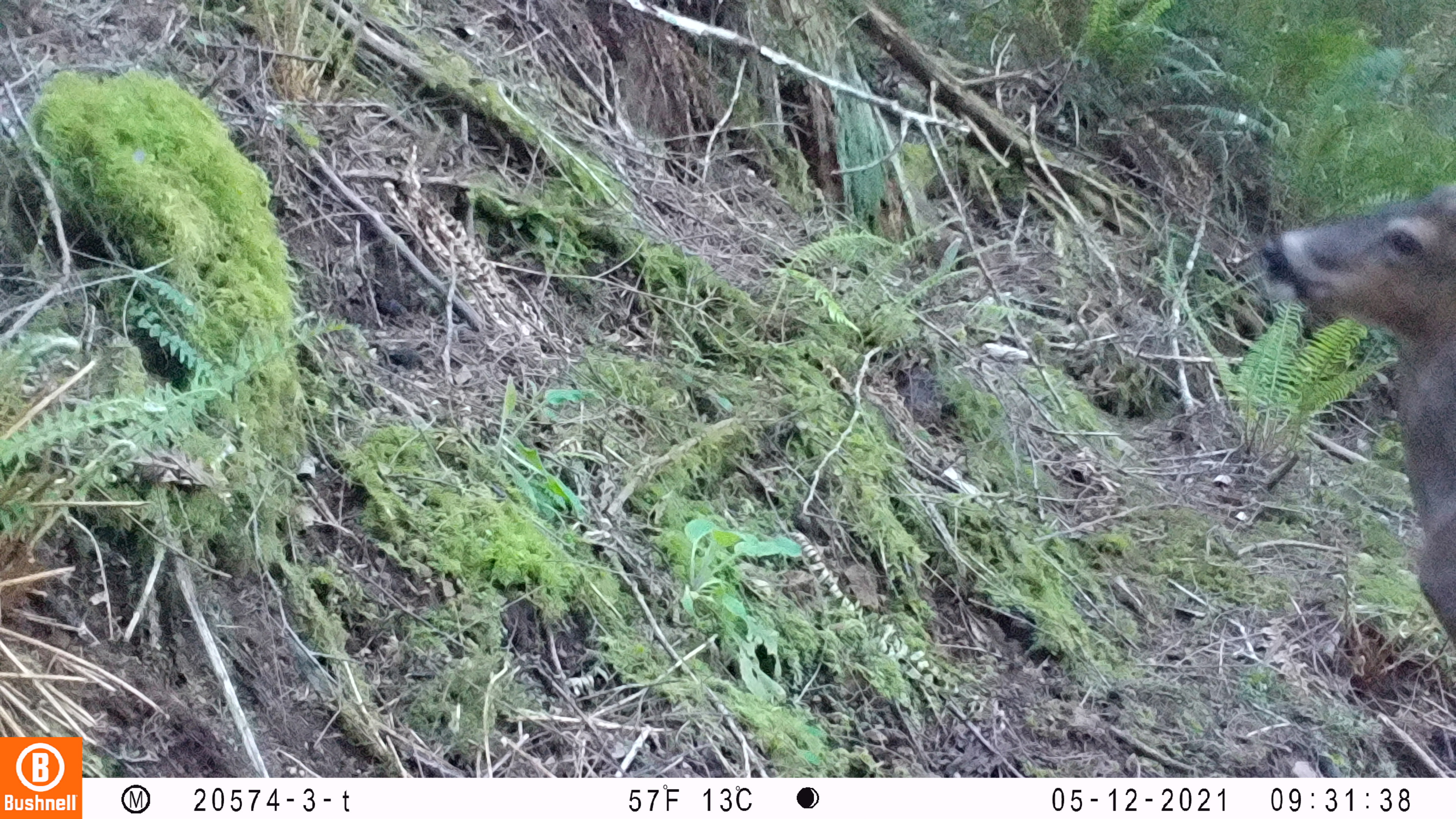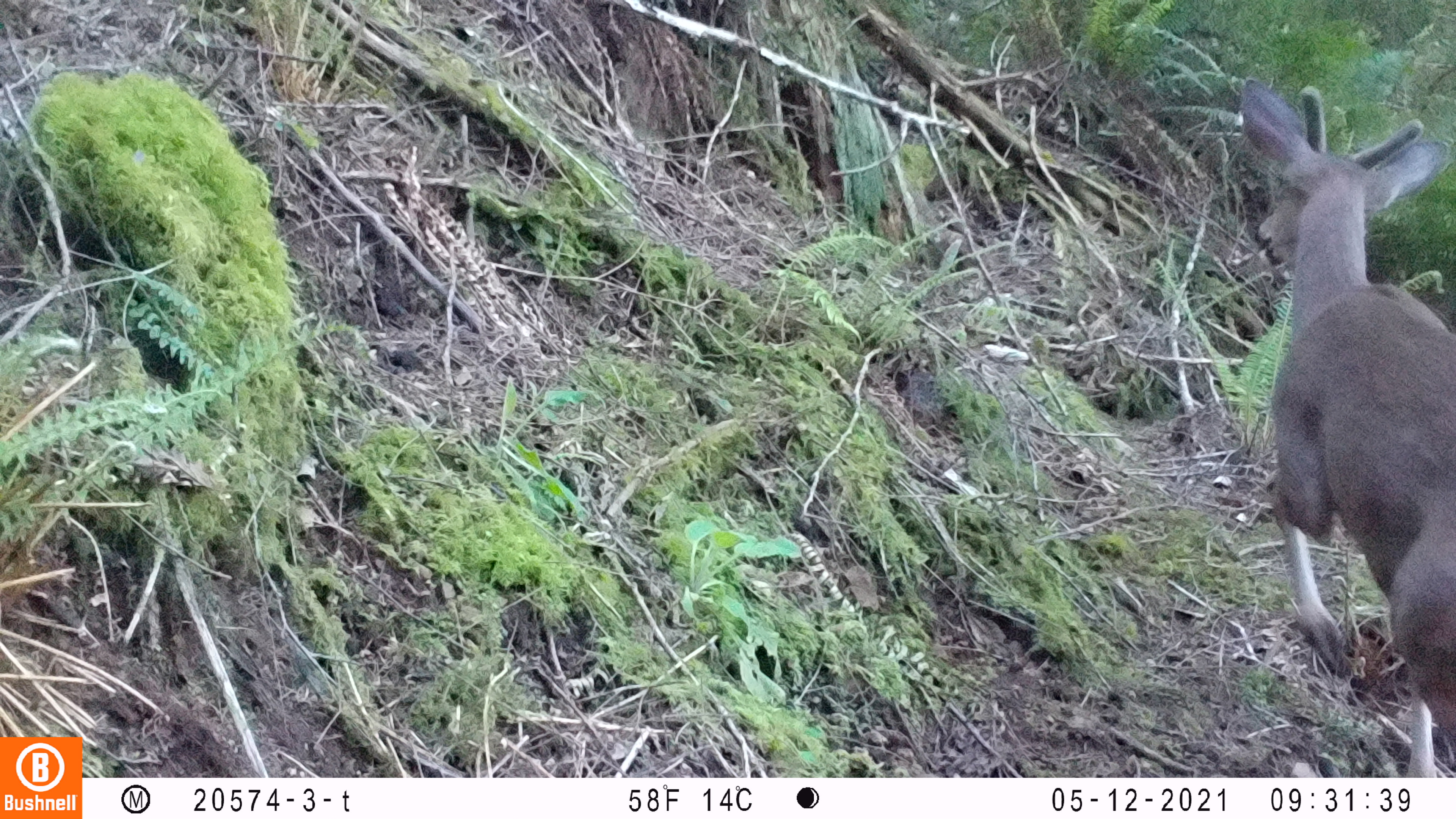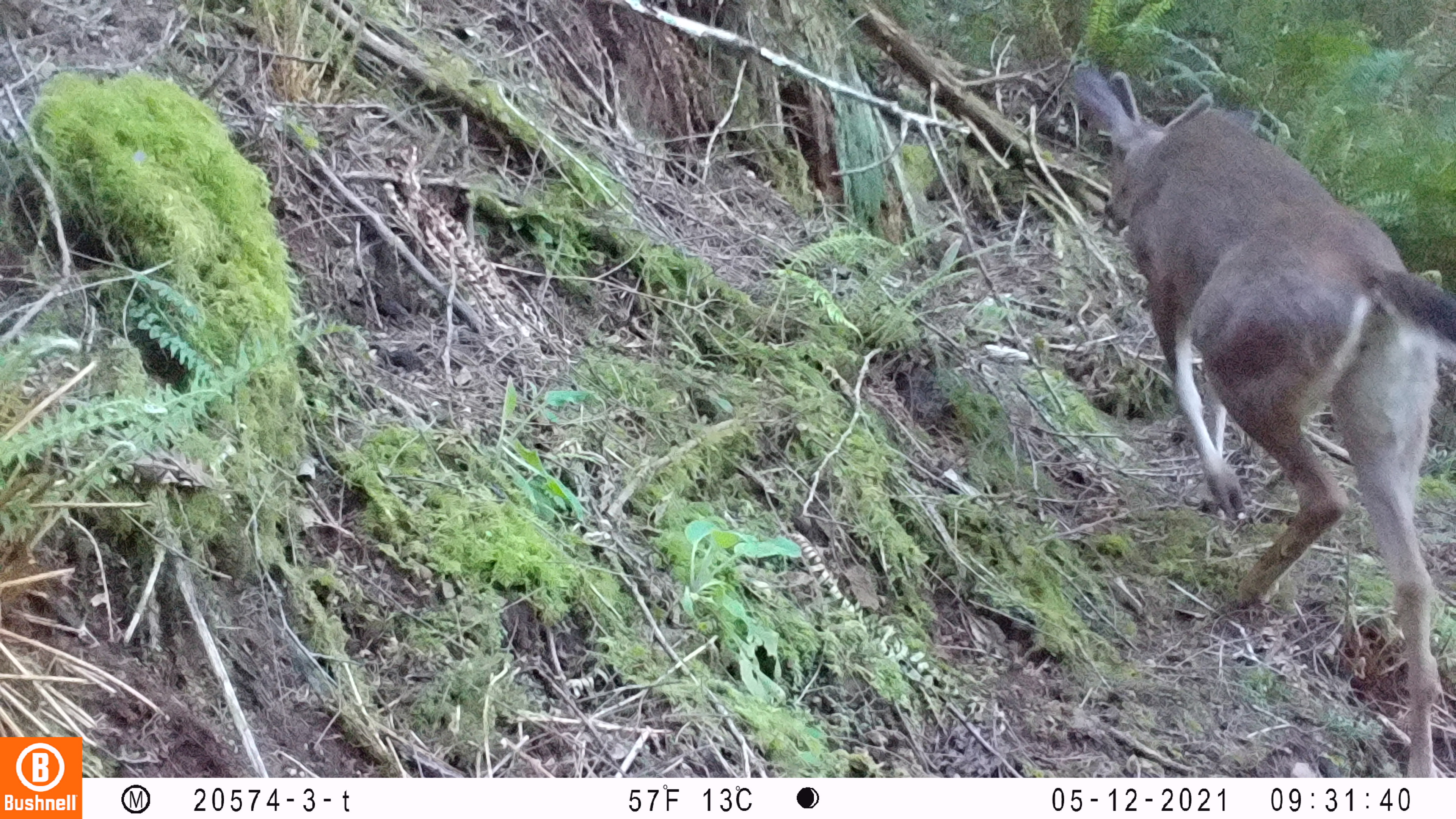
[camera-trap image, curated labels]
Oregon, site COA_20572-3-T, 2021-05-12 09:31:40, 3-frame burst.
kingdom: Animalia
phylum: Chordata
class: Mammalia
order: Artiodactyla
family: Cervidae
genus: Odocoileus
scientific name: Odocoileus hemionus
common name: black-tailed deer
Black-tailed deer (Odocoileus hemionus).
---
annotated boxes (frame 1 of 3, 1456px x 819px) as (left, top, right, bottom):
black-tailed deer: (1257, 177, 1454, 662)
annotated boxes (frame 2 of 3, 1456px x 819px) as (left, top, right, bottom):
black-tailed deer: (1241, 72, 1450, 772)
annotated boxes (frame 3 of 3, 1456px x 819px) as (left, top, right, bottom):
black-tailed deer: (1060, 60, 1446, 773)